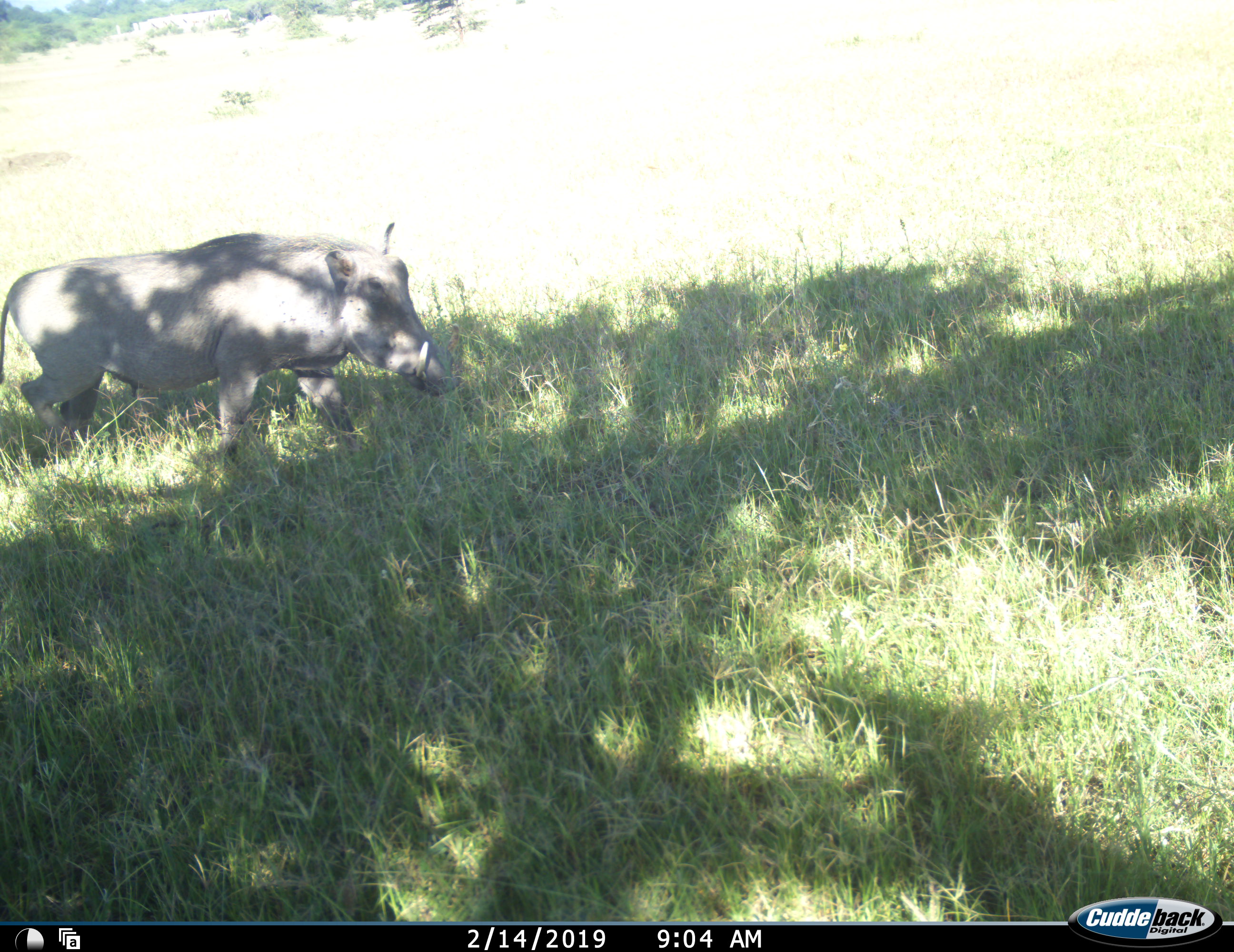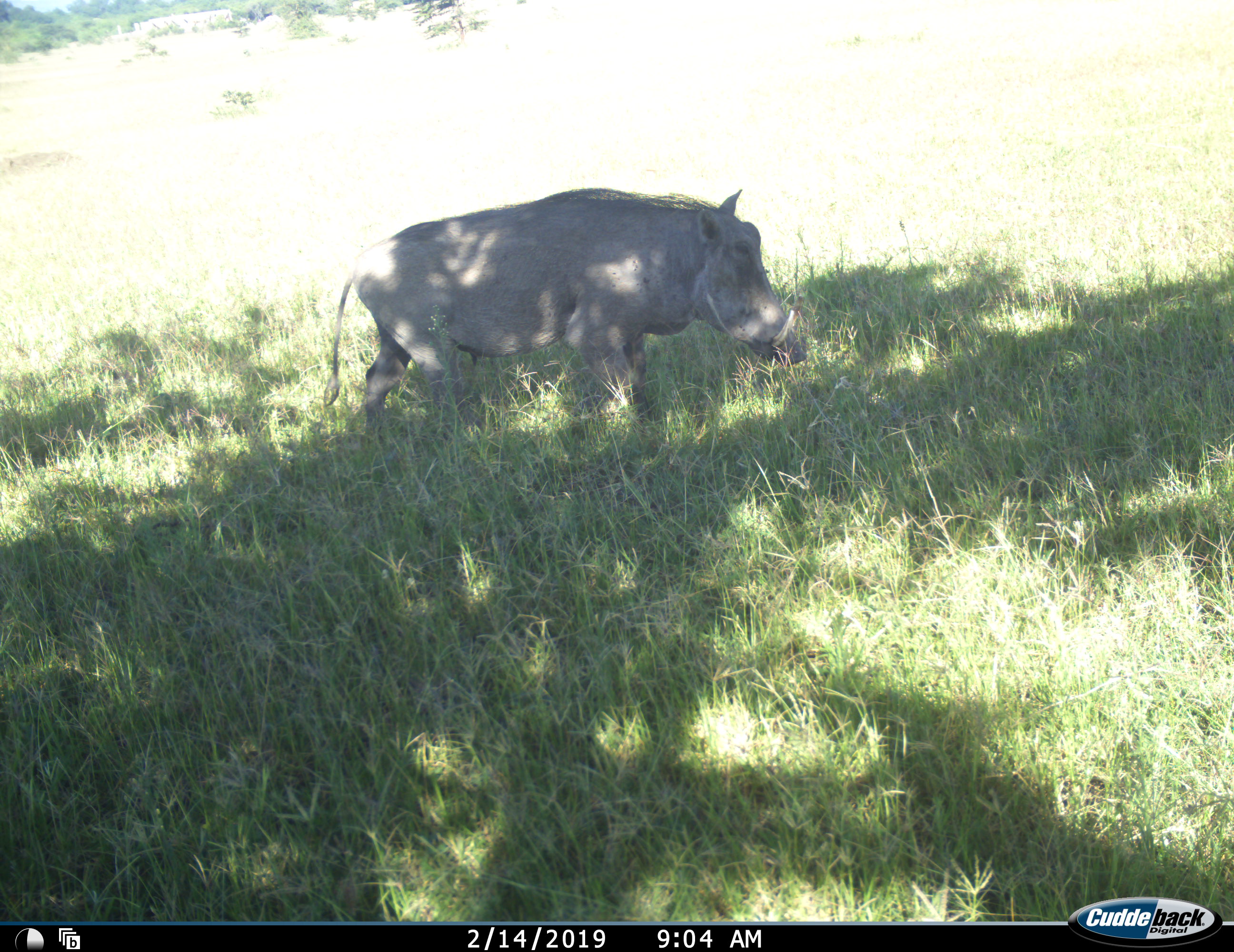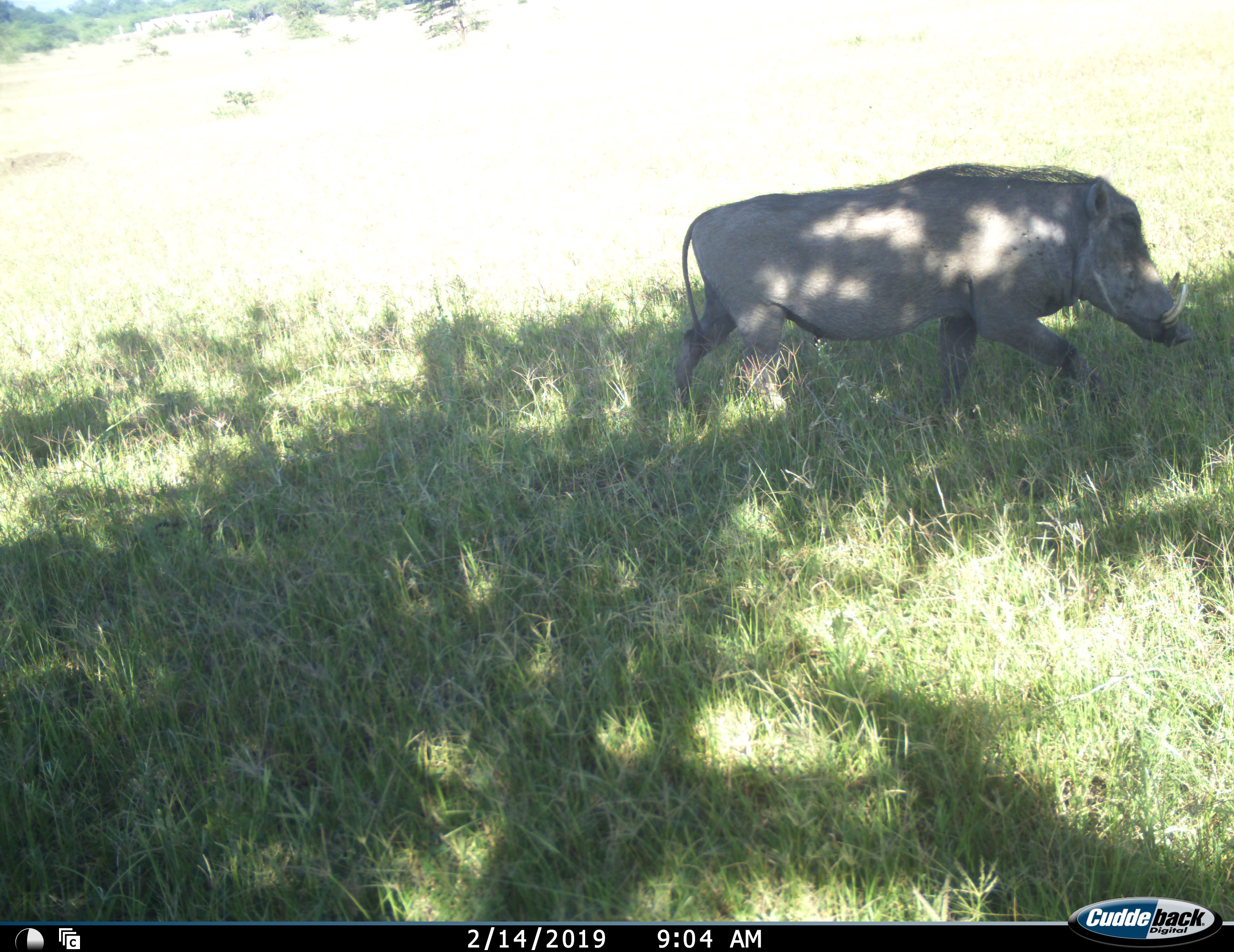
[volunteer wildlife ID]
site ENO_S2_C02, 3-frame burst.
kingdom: Animalia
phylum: Chordata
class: Mammalia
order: Artiodactyla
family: Suidae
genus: Phacochoerus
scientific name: Phacochoerus africanus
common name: warthog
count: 1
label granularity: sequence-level